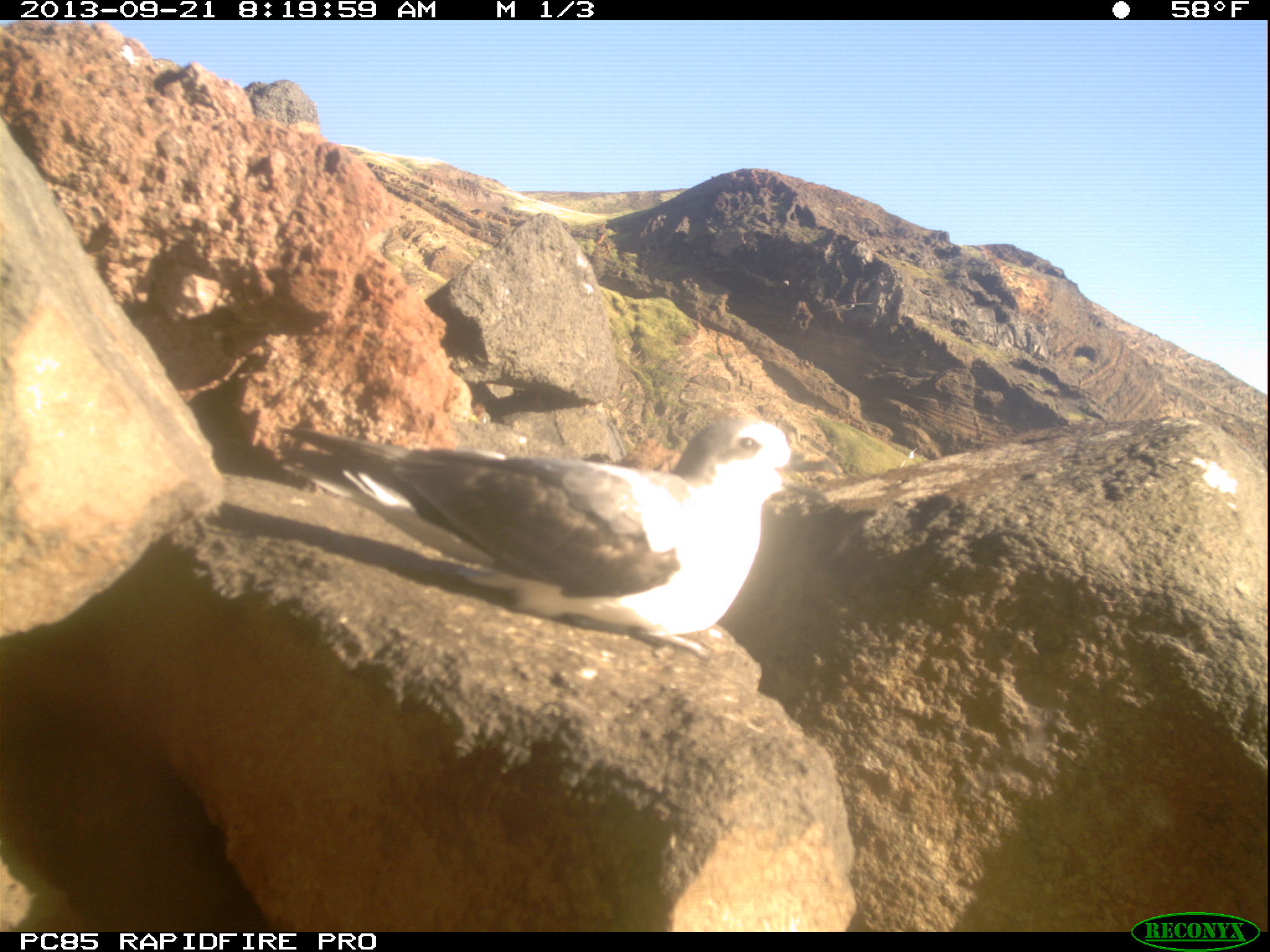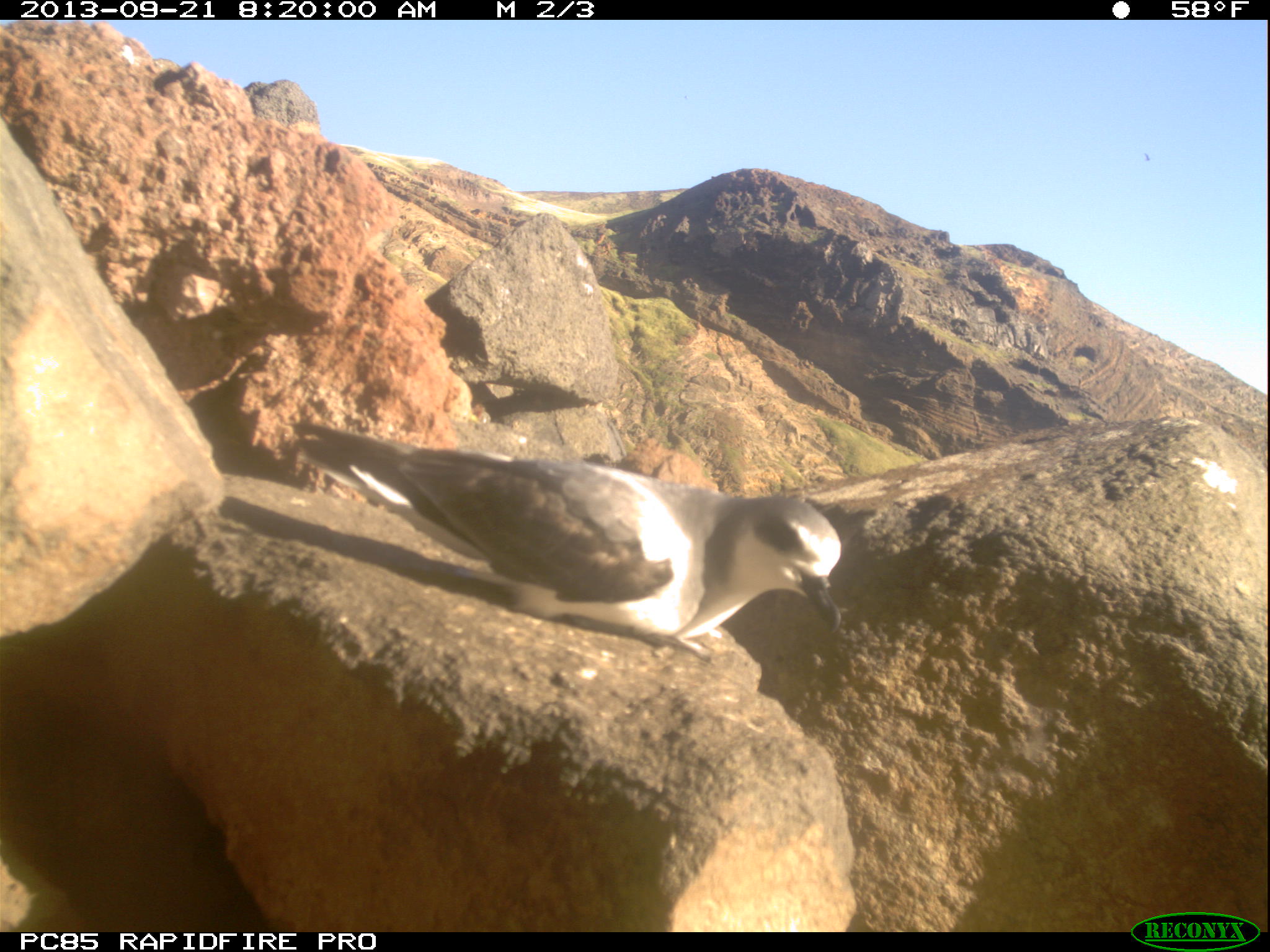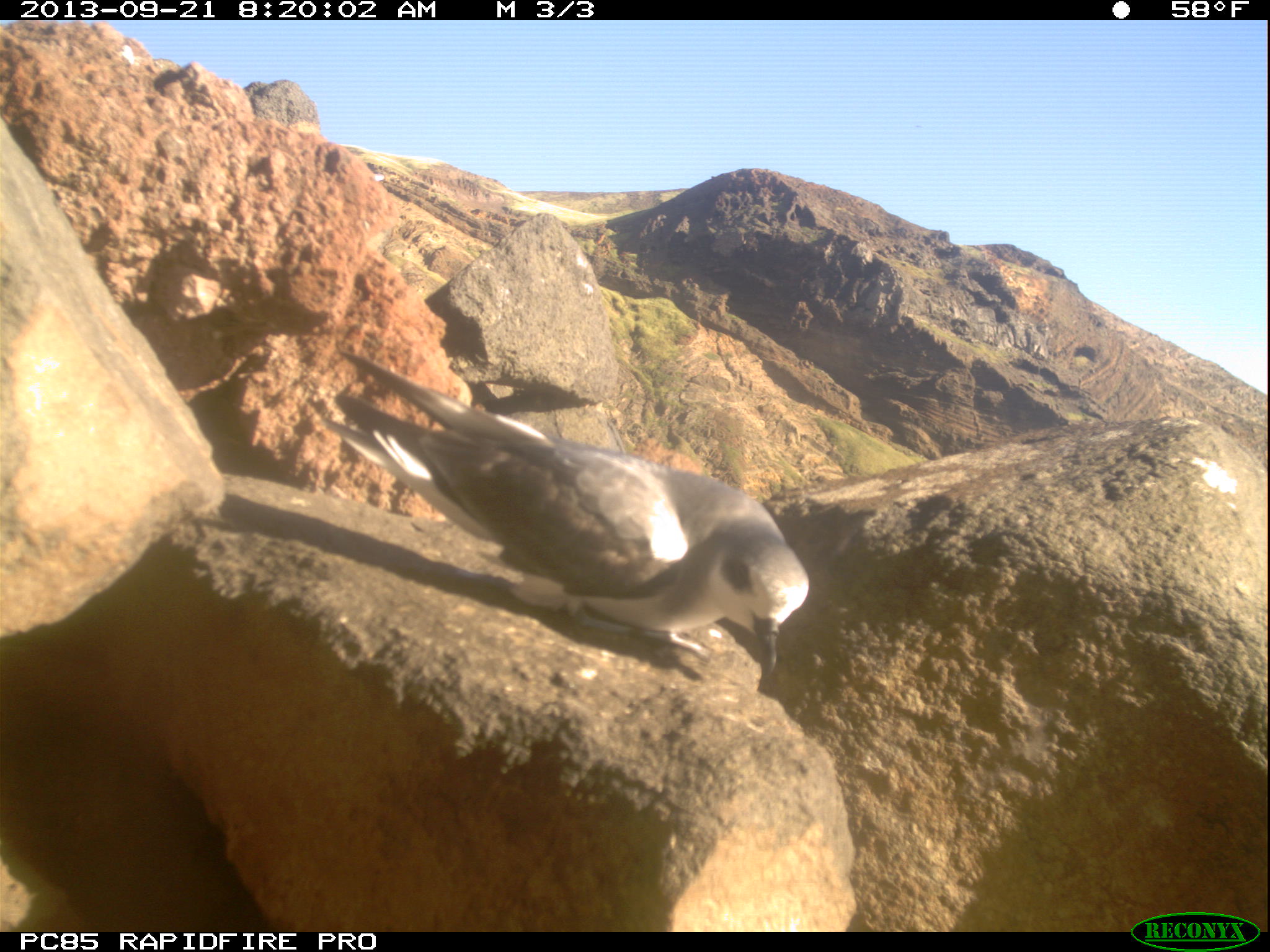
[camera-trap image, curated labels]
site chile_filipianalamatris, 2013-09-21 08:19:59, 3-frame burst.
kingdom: Animalia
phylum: Chordata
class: Aves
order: Procellariiformes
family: Procellariidae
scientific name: Procellariidae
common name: petrel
Petrel (Procellariidae).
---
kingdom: Animalia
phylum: Chordata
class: Aves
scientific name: Aves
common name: bird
Bird (Aves).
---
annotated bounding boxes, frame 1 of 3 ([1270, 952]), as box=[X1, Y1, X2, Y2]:
bird: box=[818, 294, 877, 322]
petrel: box=[282, 410, 802, 664]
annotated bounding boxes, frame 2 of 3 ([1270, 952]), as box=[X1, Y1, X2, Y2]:
petrel: box=[285, 415, 847, 672]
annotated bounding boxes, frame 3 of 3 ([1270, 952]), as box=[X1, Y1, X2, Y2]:
petrel: box=[327, 351, 805, 690]